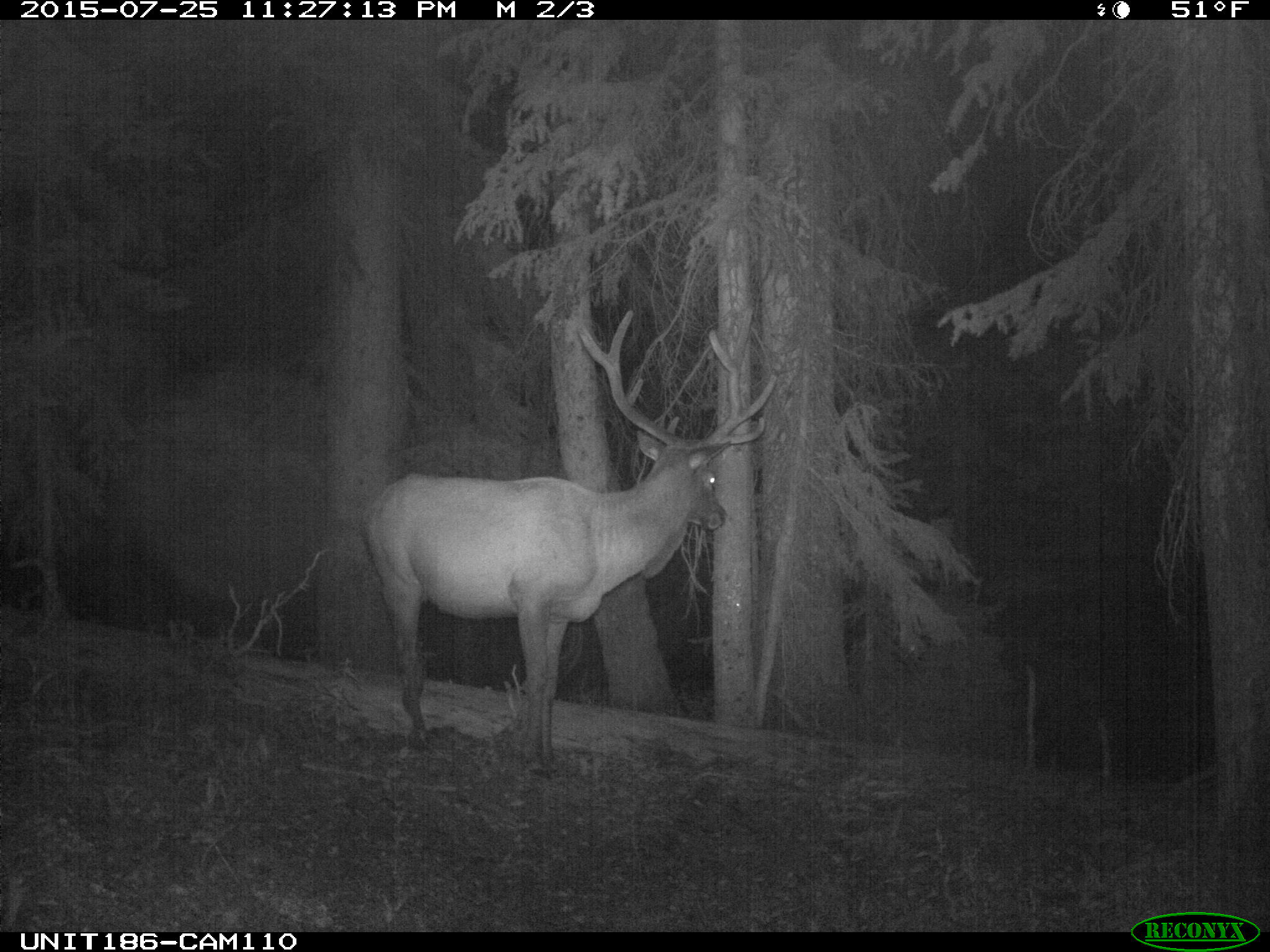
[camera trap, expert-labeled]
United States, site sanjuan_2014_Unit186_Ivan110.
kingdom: Animalia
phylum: Chordata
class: Mammalia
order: Artiodactyla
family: Cervidae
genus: Cervus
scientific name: Cervus elaphus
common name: red deer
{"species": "Cervus elaphus (red deer)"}